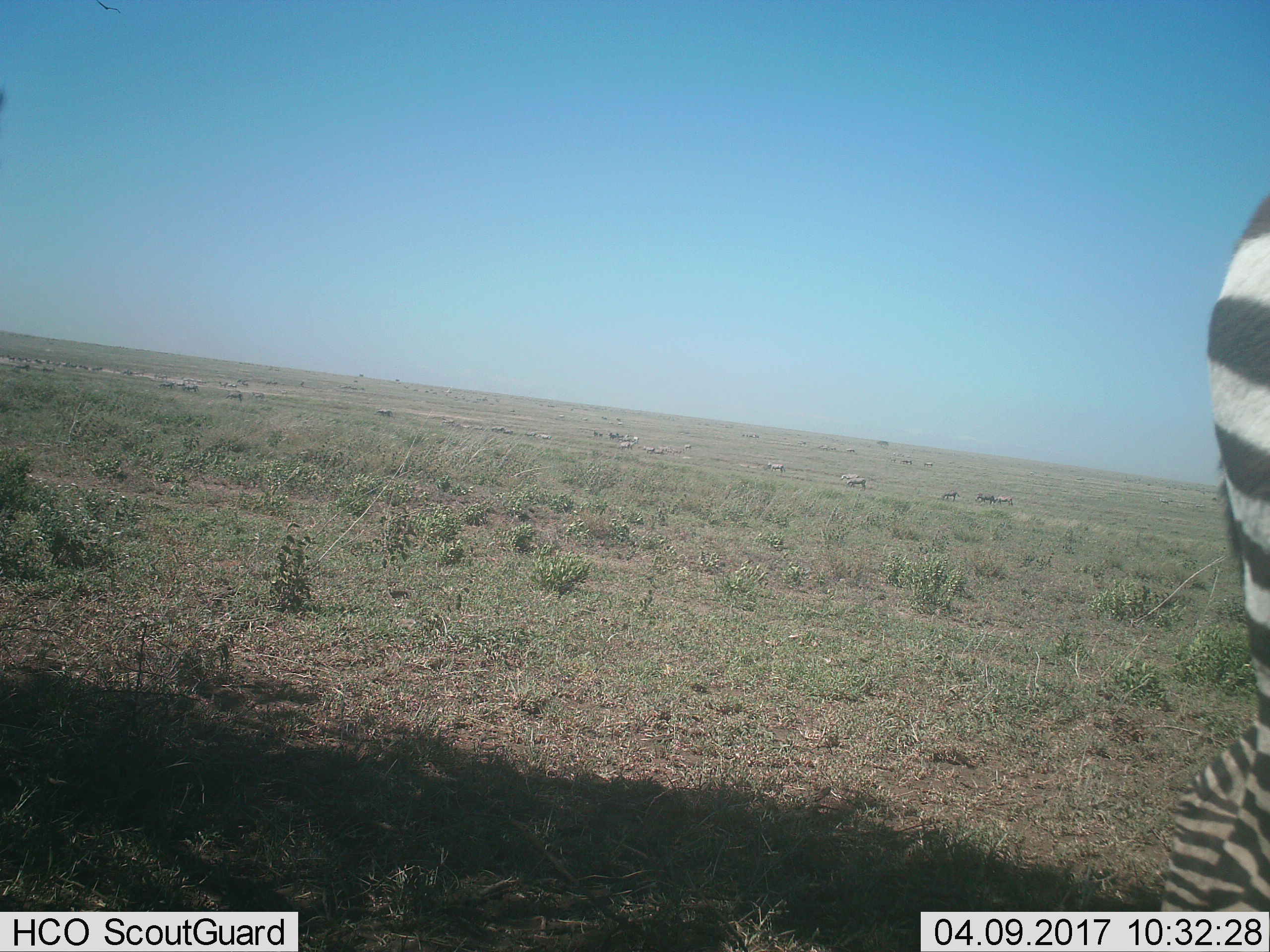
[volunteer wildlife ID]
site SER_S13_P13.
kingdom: Animalia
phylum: Chordata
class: Mammalia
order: Perissodactyla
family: Equidae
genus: Equus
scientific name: Equus quagga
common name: plains zebra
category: zebraplains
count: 1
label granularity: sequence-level